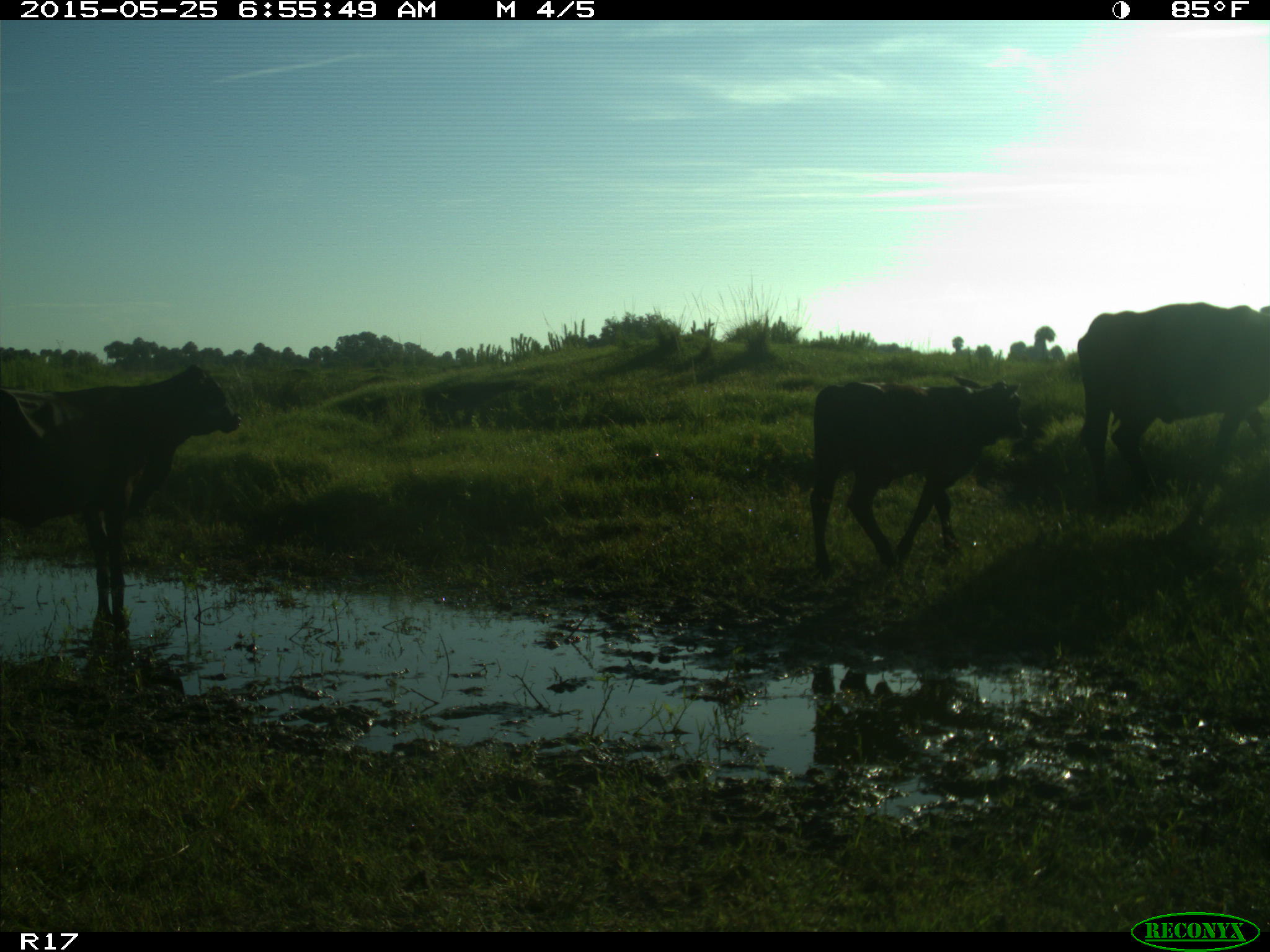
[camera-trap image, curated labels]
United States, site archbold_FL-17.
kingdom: Animalia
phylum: Chordata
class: Mammalia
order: Artiodactyla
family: Bovidae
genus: Bos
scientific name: Bos taurus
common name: domestic cow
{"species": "Bos taurus (domestic cow)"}